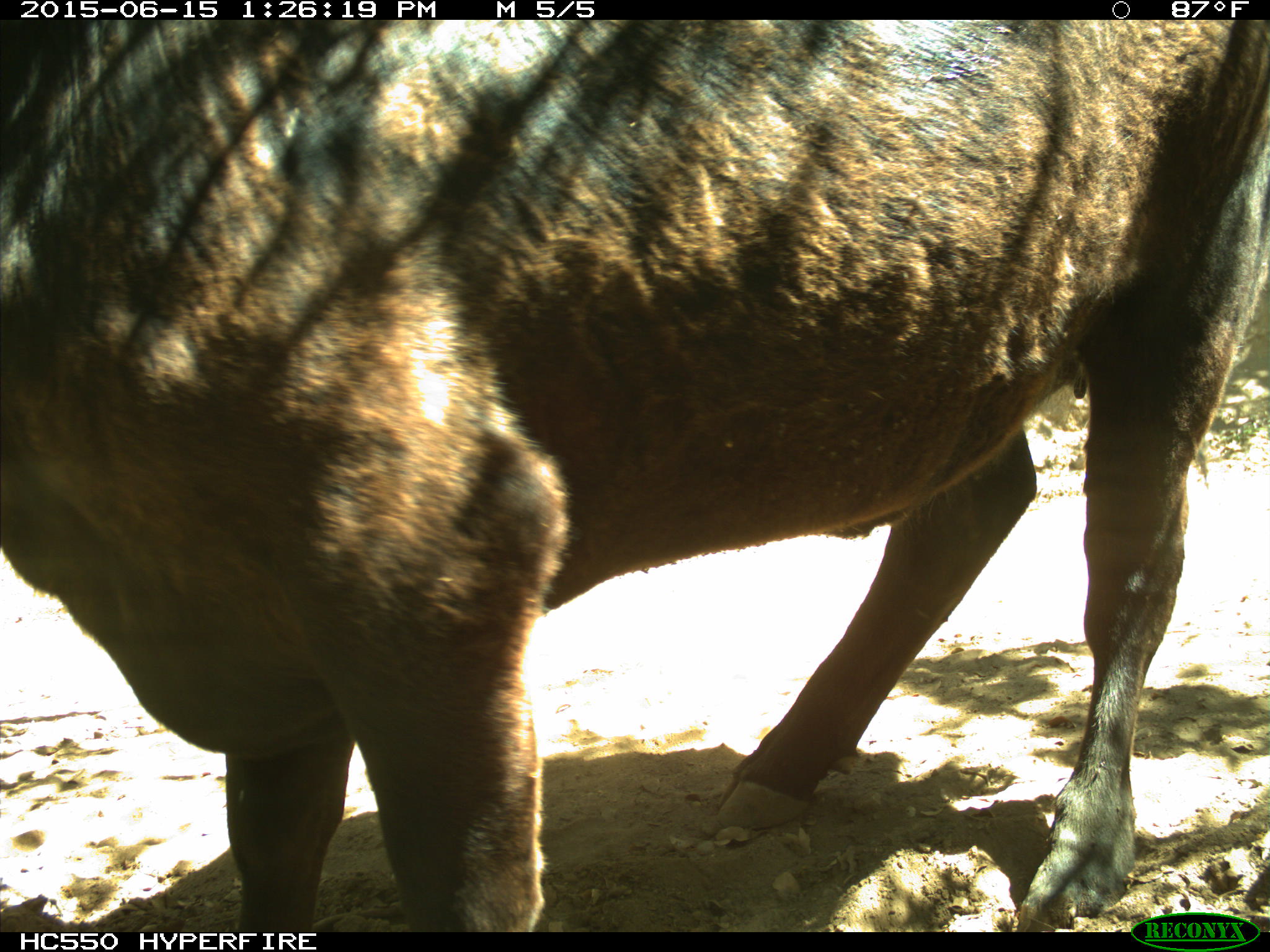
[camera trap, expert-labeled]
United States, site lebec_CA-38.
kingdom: Animalia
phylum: Chordata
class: Mammalia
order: Artiodactyla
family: Bovidae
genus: Bos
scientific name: Bos taurus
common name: domestic cow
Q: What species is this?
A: Bos taurus (domestic cow).